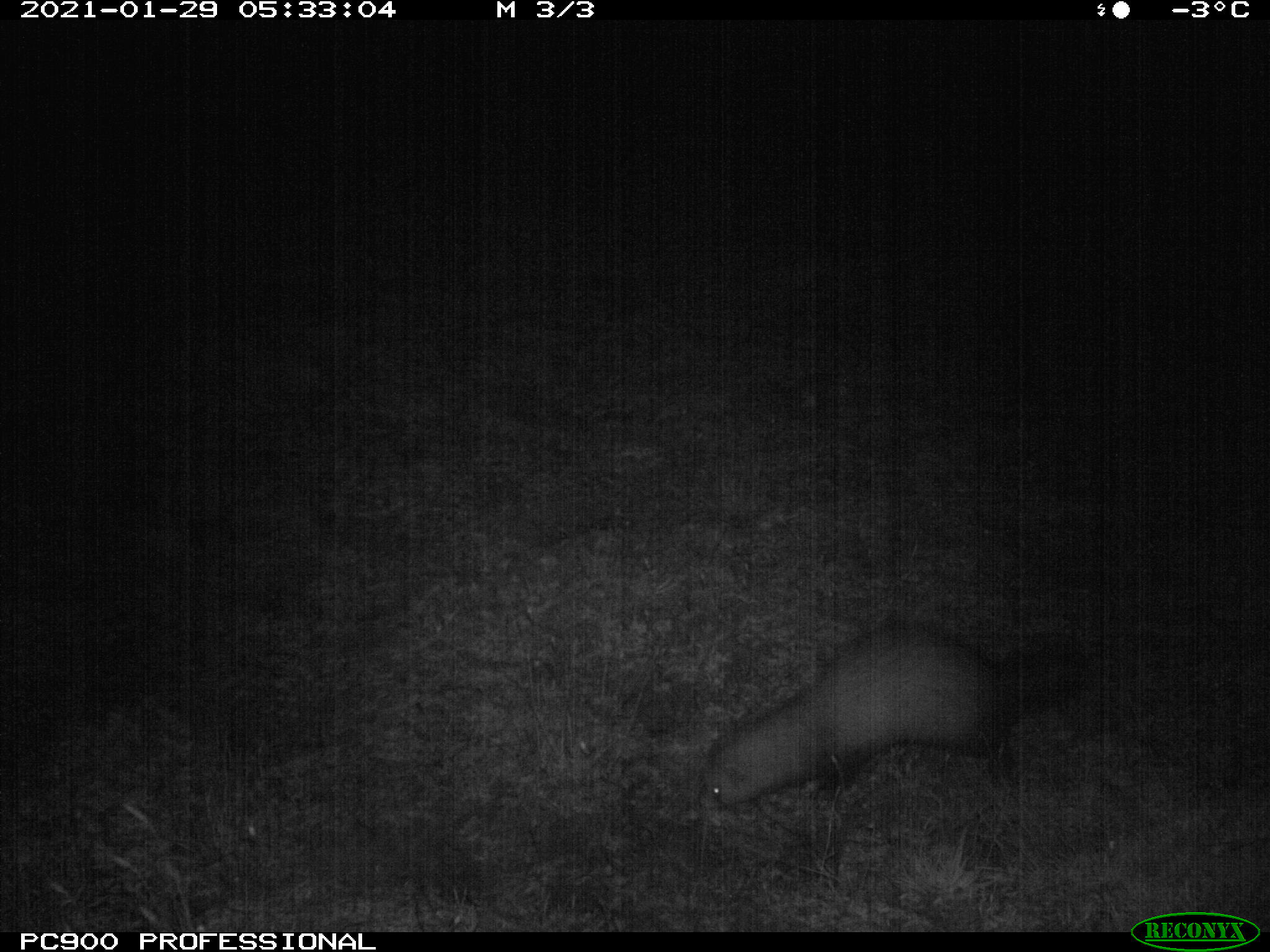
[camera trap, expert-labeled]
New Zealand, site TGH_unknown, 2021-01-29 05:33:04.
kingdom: Animalia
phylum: Chordata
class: Mammalia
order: Carnivora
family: Mustelidae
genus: Mustela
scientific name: Mustela furo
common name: ferret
Ferret (Mustela furo).